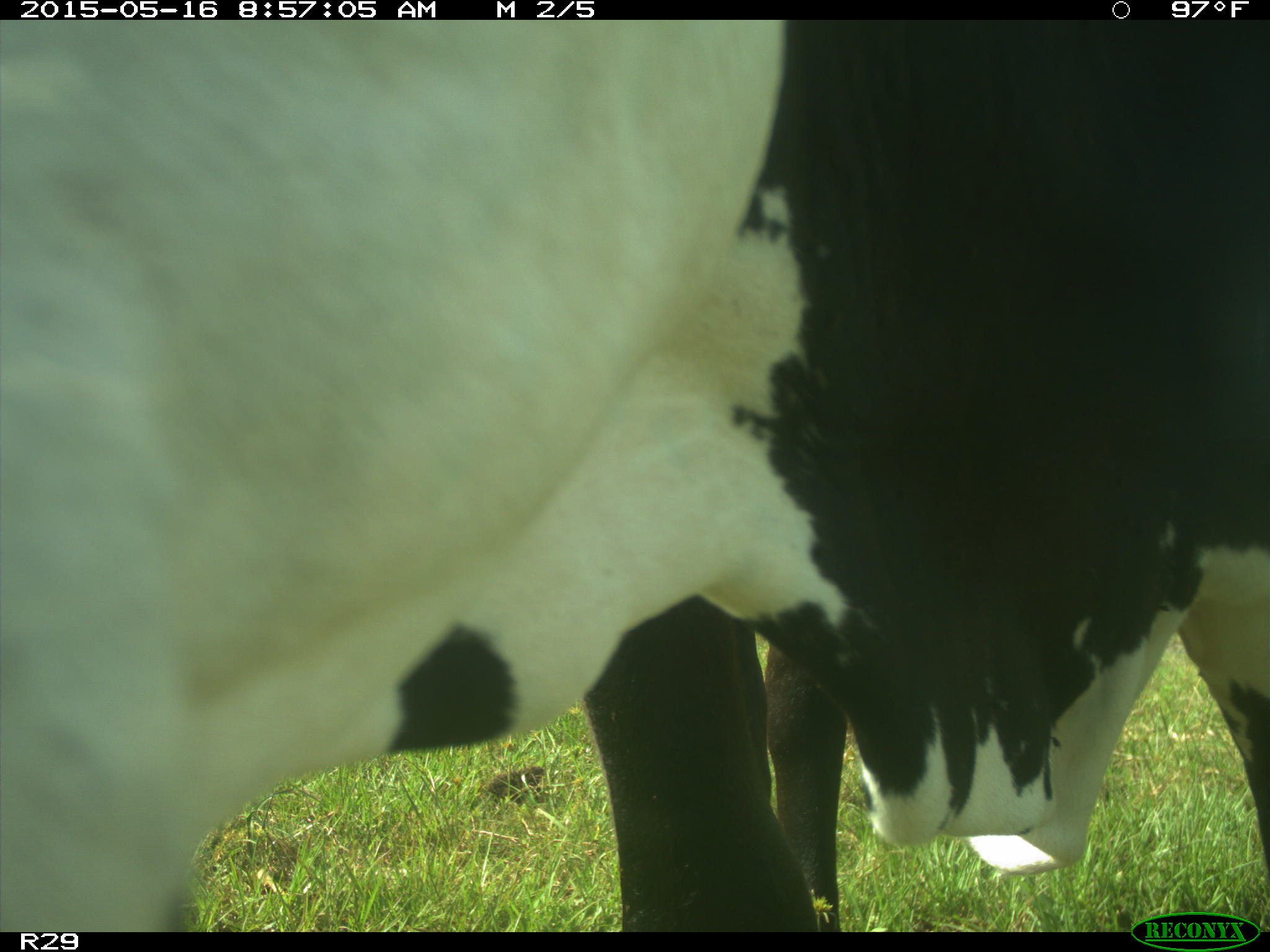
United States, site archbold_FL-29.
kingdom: Animalia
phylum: Chordata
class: Mammalia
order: Artiodactyla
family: Bovidae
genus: Bos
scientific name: Bos taurus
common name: domestic cow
Bos taurus (domestic cow).